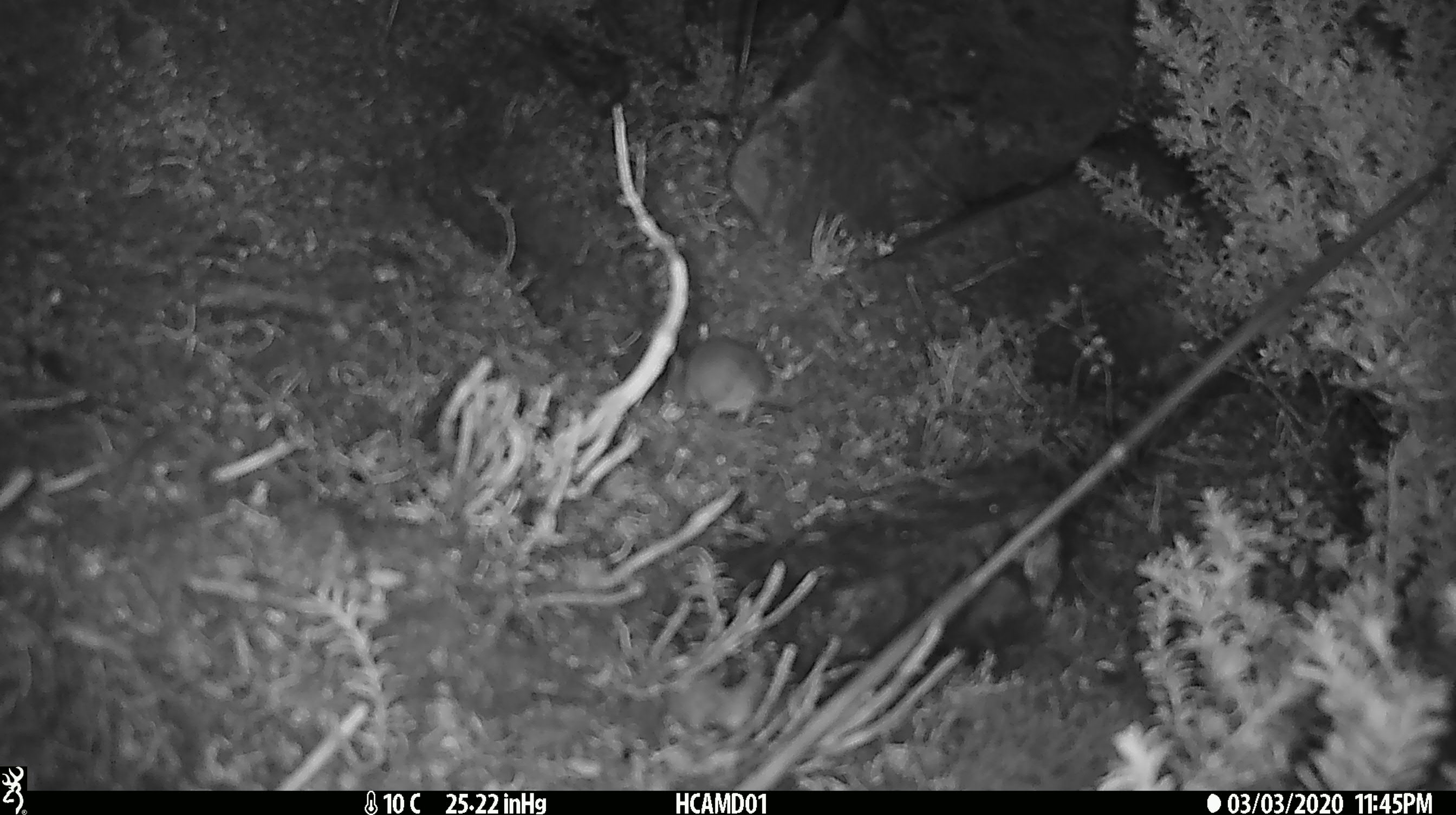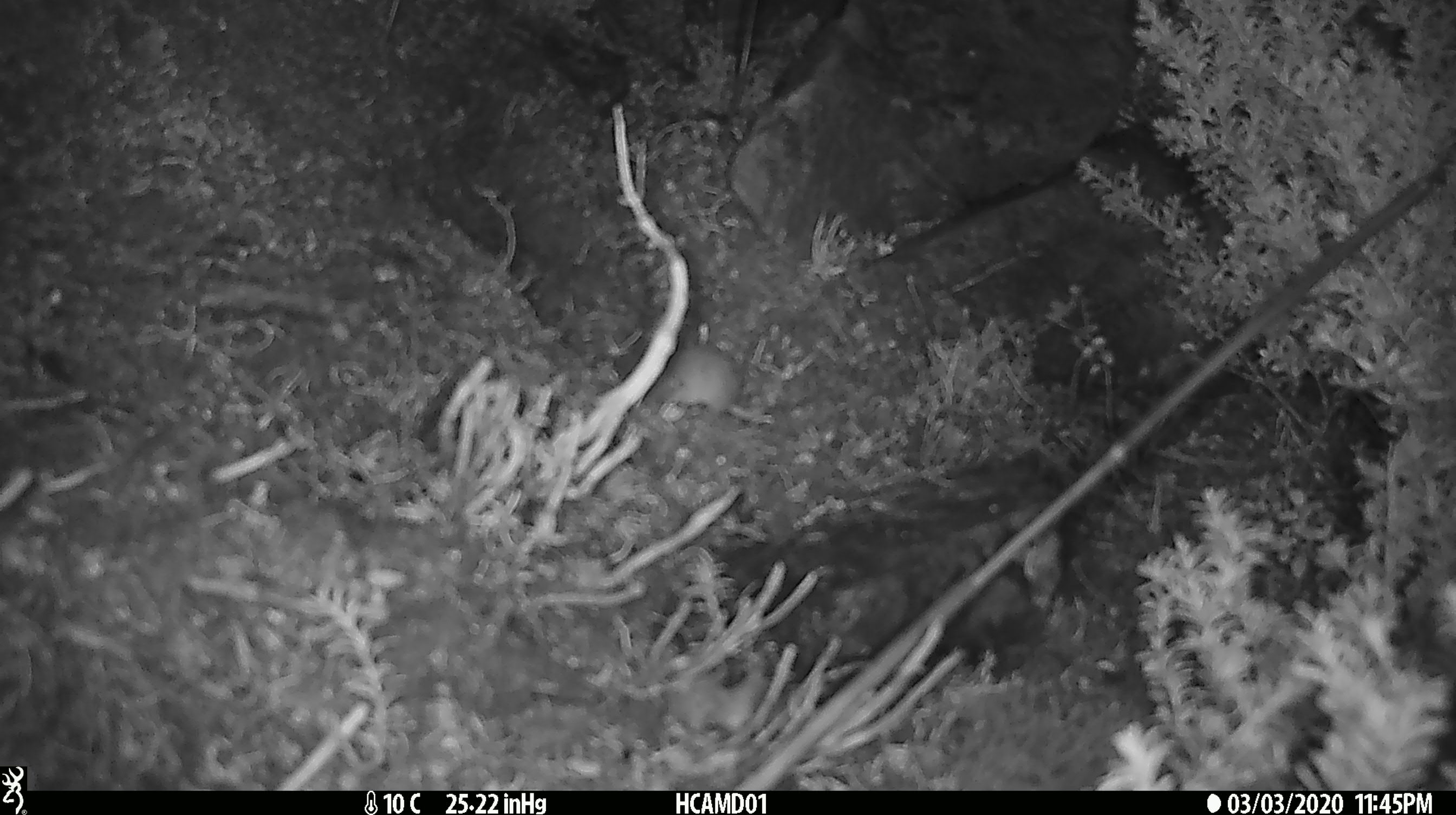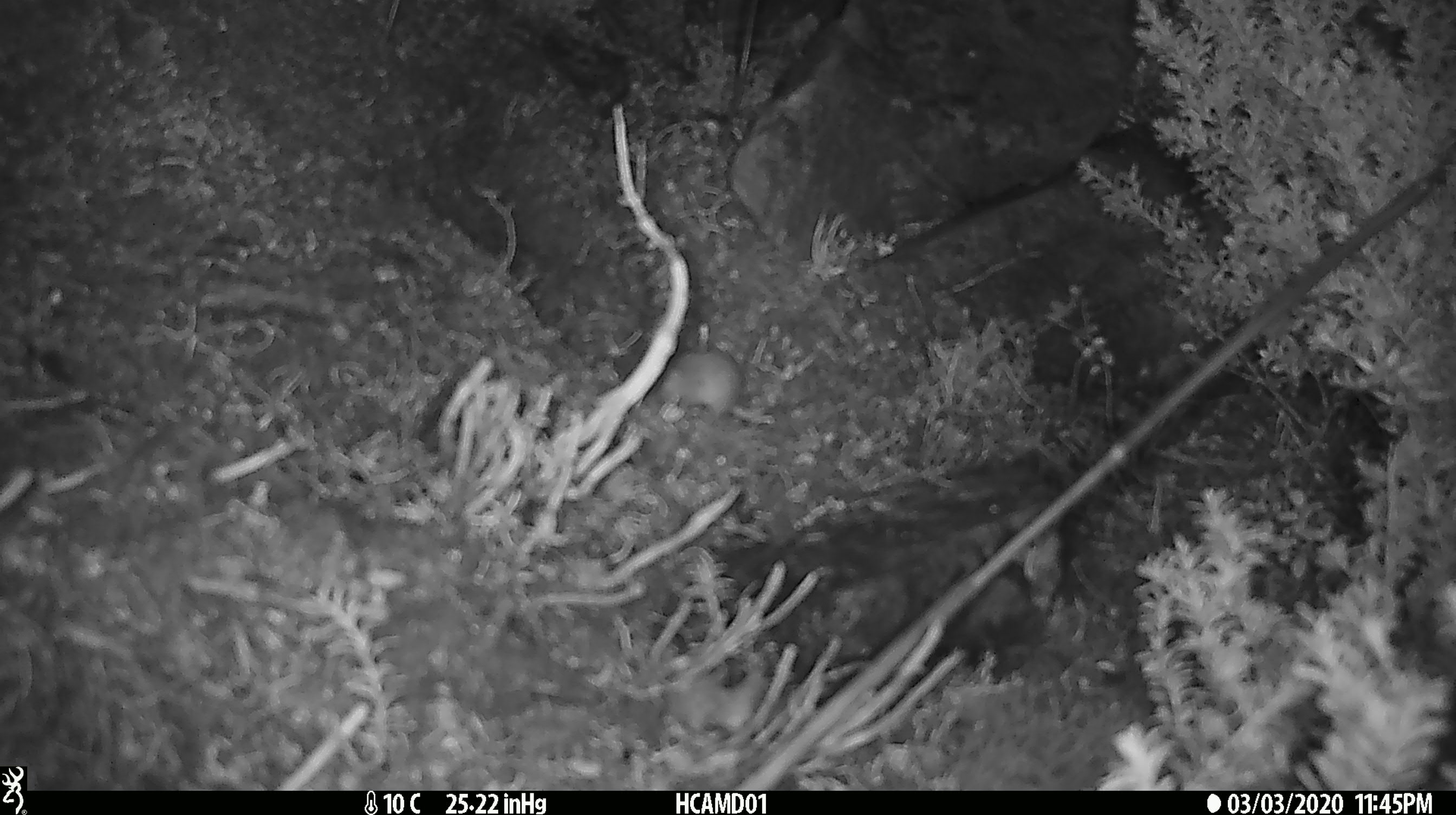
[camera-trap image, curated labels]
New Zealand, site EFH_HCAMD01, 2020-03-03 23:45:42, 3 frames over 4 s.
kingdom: Animalia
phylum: Chordata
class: Mammalia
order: Rodentia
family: Muridae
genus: Mus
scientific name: Mus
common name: mouse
Mouse (Mus).